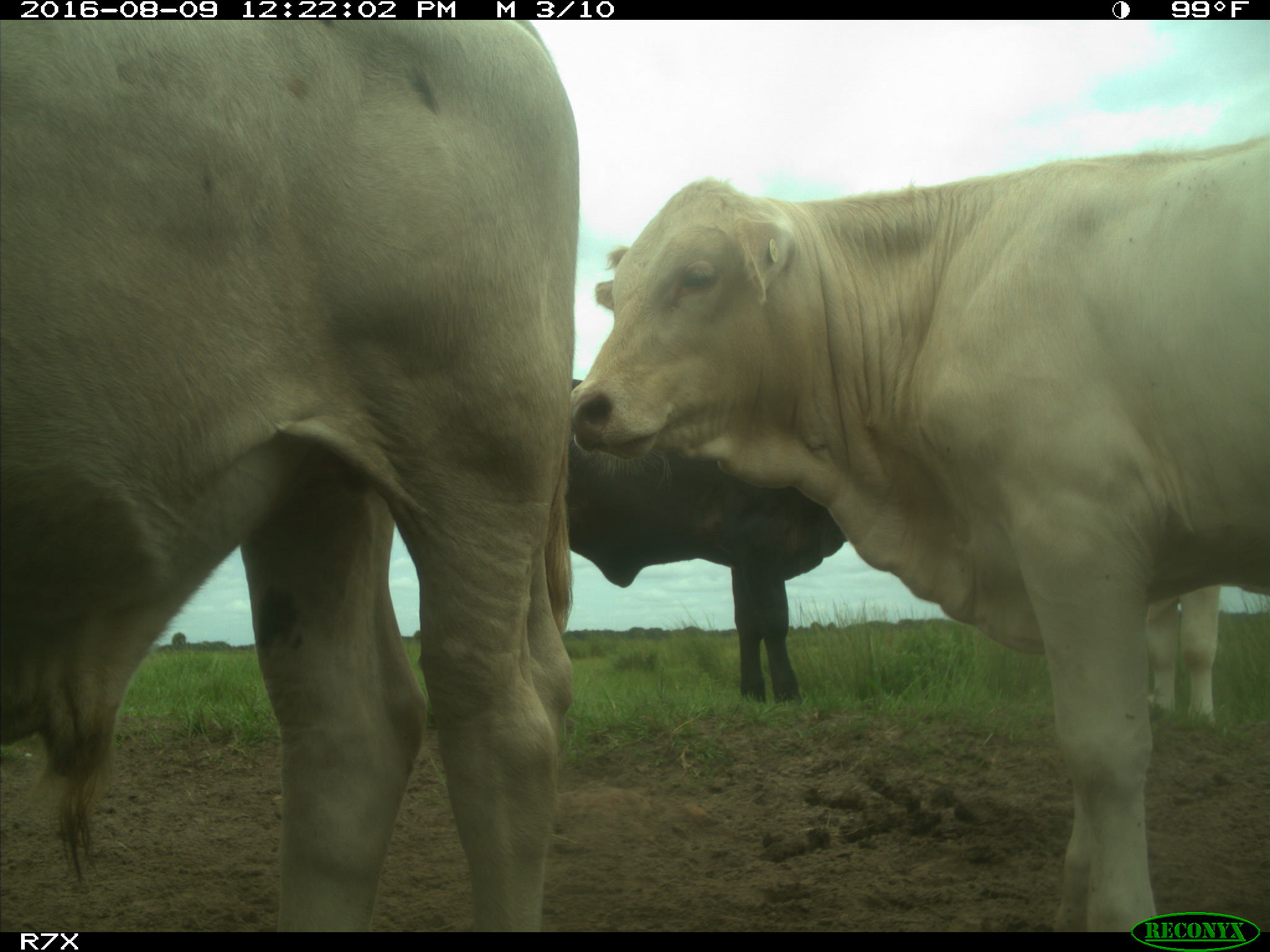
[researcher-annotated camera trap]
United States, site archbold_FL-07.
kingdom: Animalia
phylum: Chordata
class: Mammalia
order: Artiodactyla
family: Bovidae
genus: Bos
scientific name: Bos taurus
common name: domestic cow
Bos taurus (domestic cow).